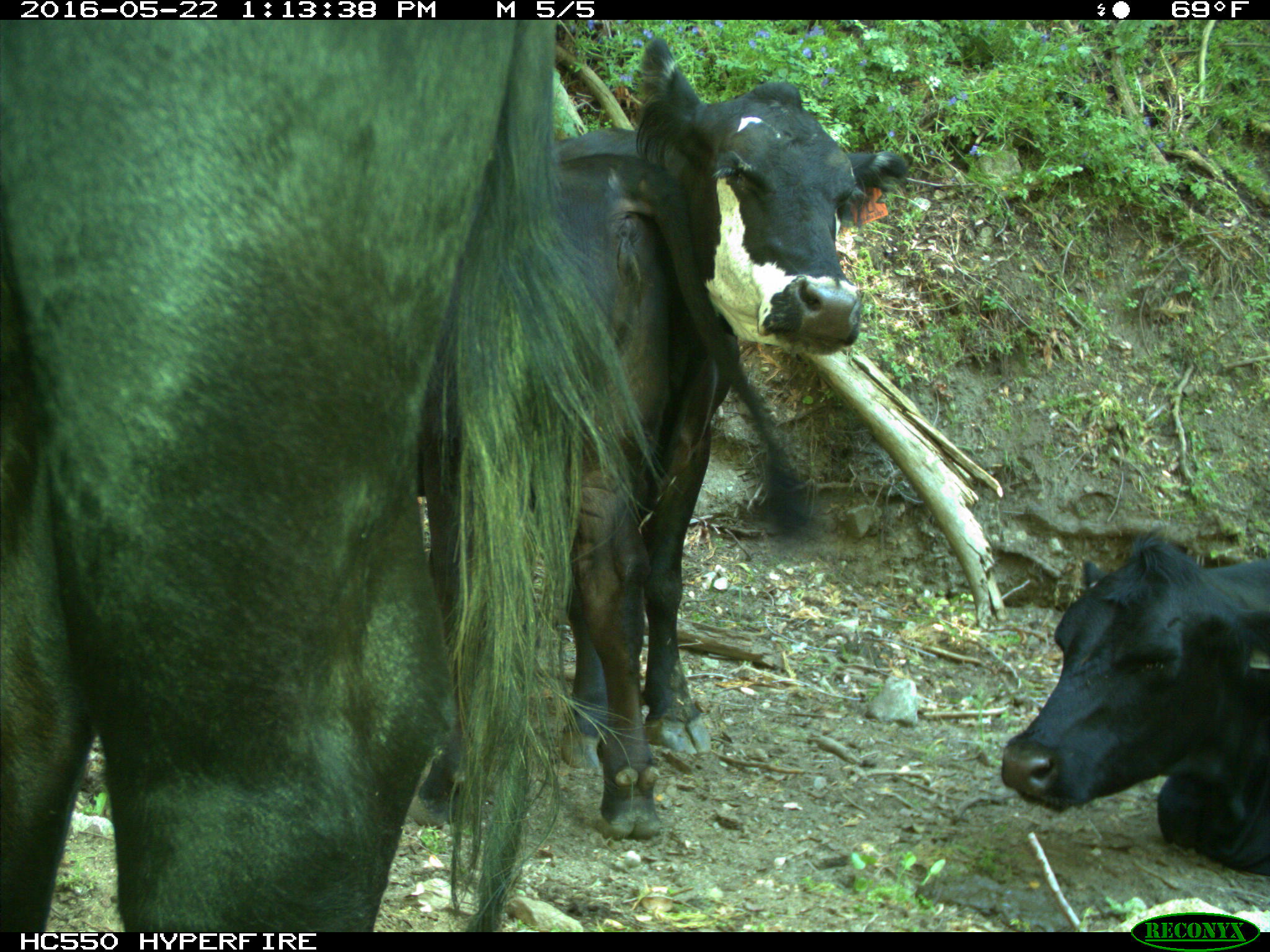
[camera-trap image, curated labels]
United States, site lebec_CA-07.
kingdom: Animalia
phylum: Chordata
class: Mammalia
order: Artiodactyla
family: Bovidae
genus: Bos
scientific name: Bos taurus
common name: domestic cow